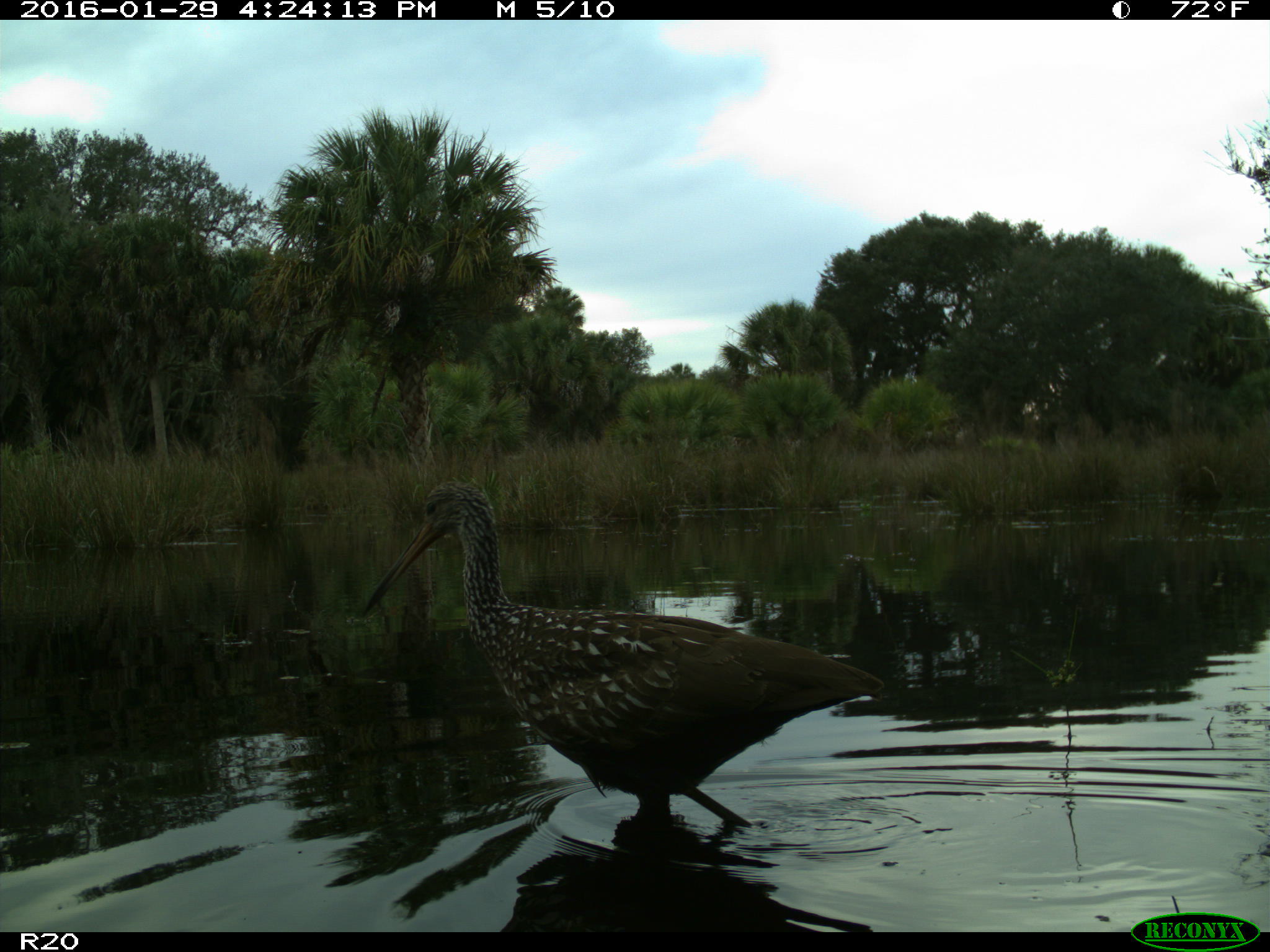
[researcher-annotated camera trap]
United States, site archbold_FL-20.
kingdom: Animalia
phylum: Chordata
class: Aves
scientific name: Aves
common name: birds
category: unidentified bird